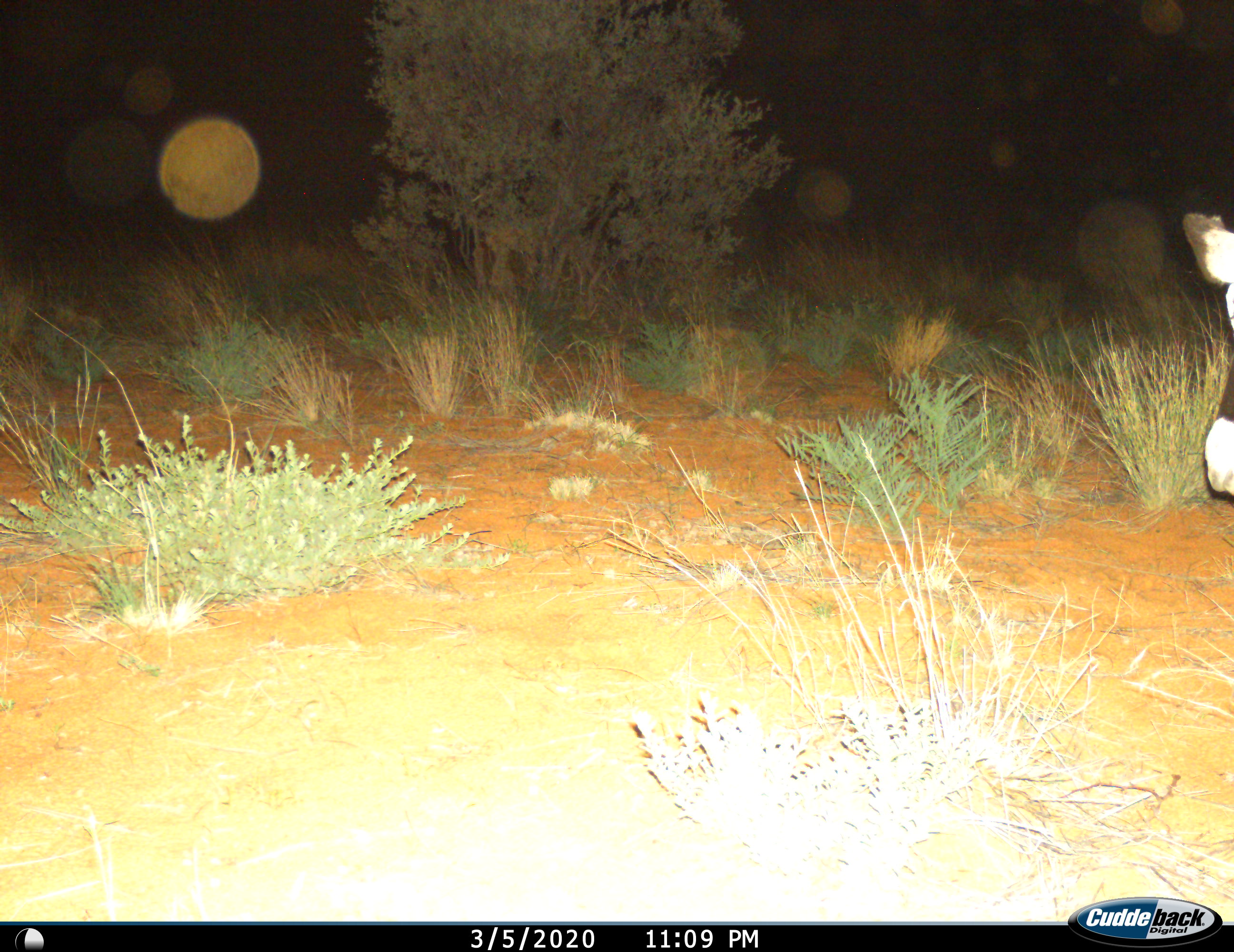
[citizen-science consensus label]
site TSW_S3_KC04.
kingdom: Animalia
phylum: Chordata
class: Mammalia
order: Artiodactyla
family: Bovidae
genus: Oryx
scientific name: Oryx gazella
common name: gemsbok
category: oryx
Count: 1.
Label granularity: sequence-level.